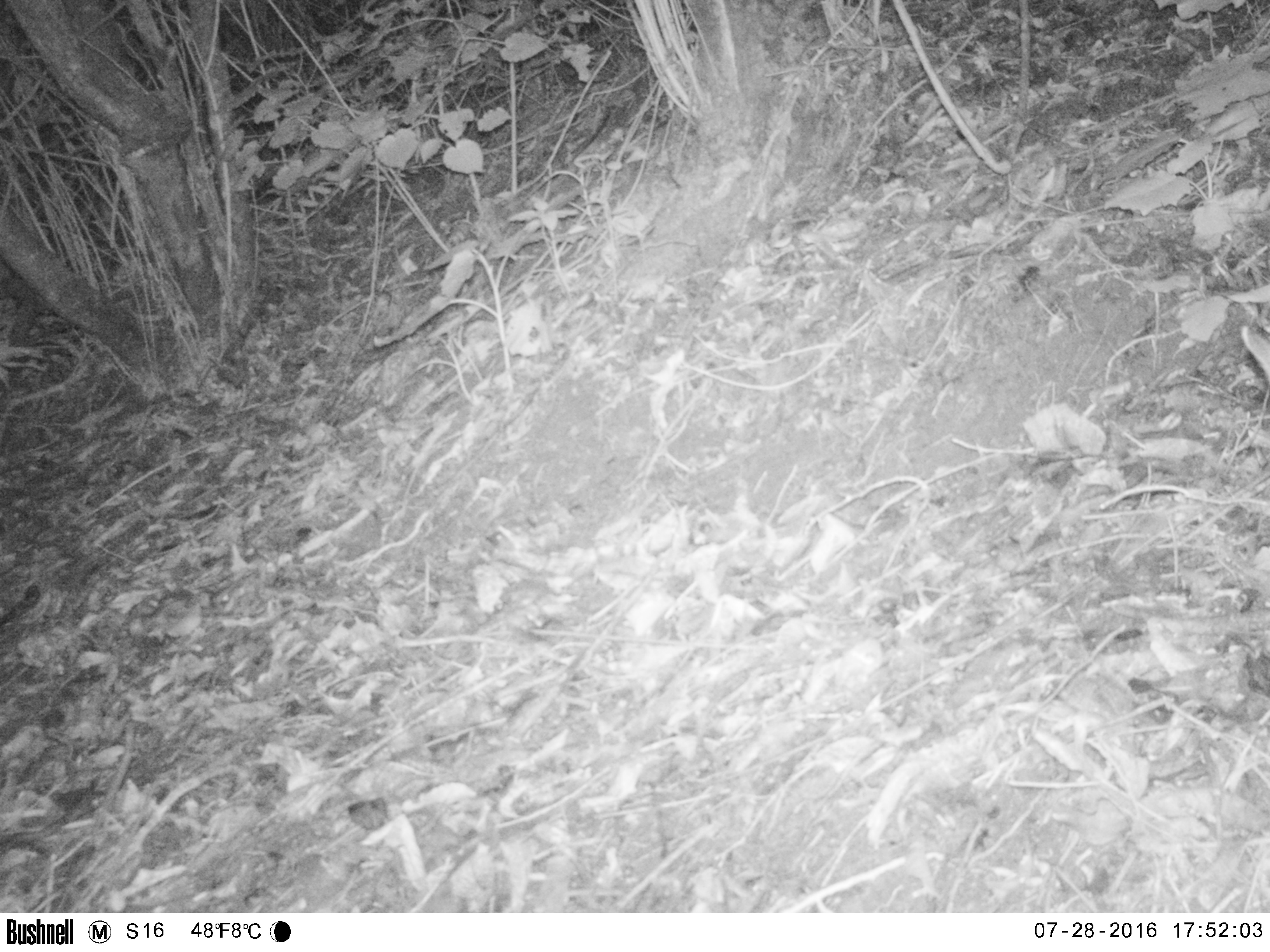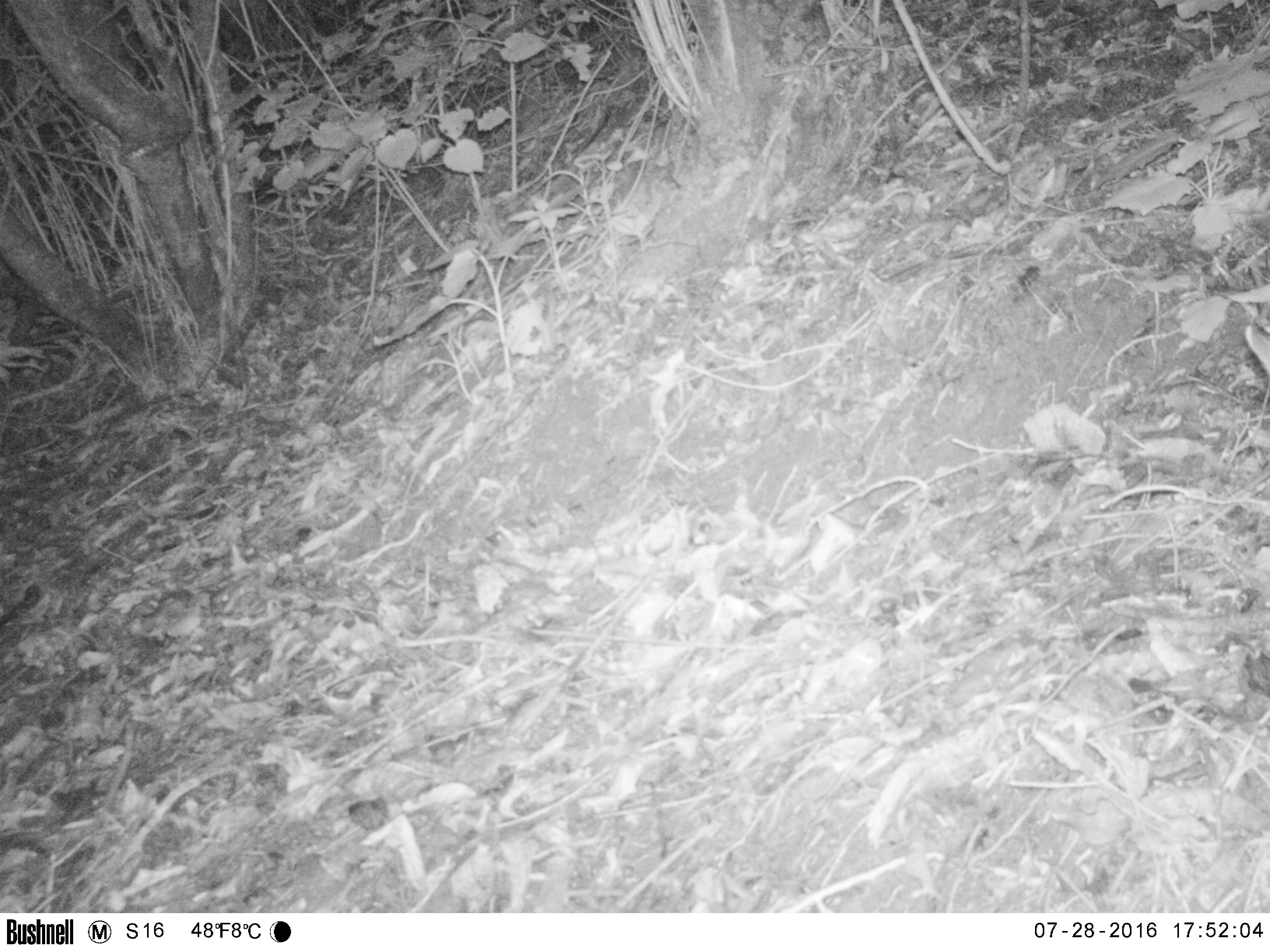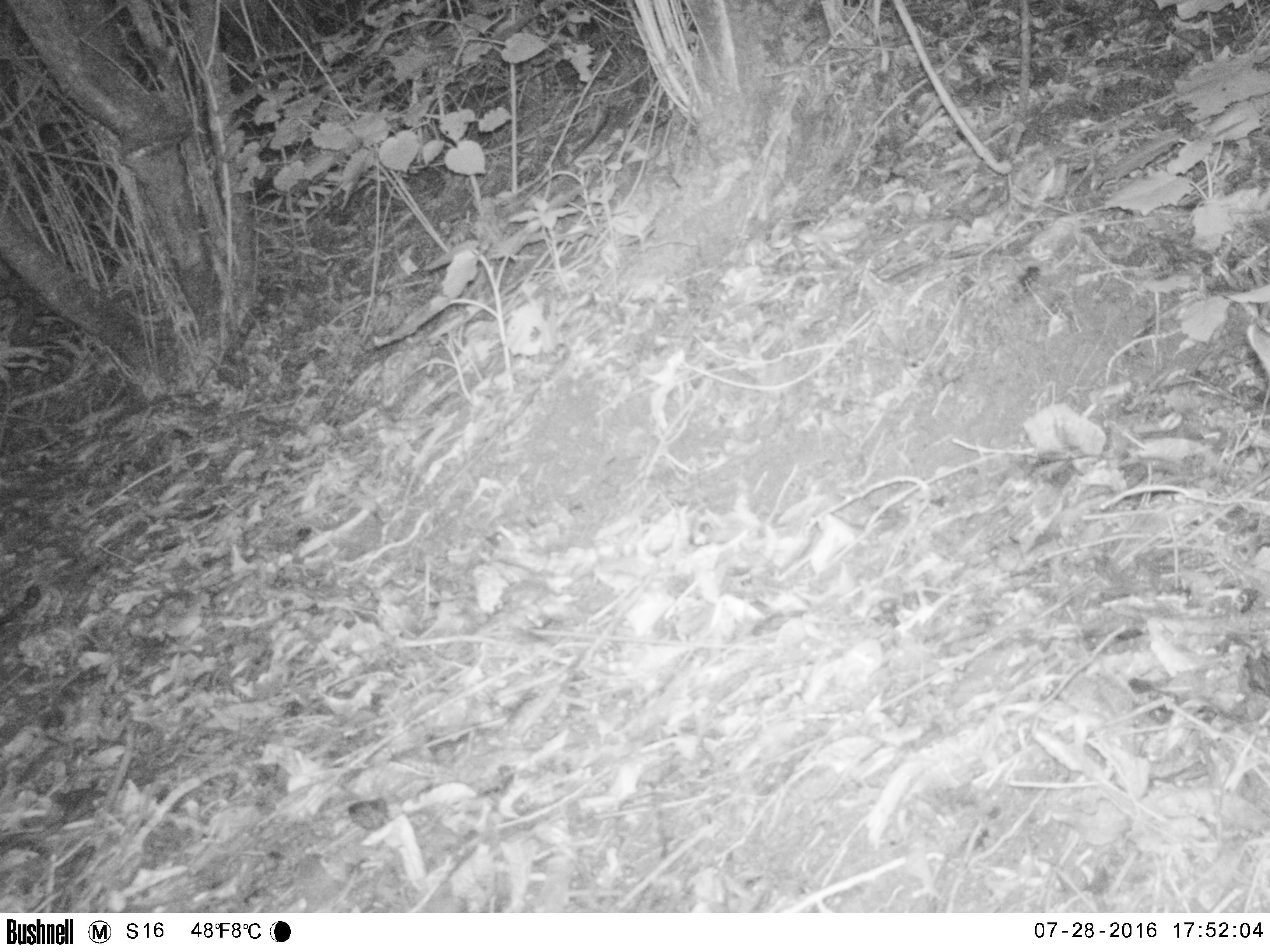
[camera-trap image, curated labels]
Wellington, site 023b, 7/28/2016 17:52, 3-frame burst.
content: unidentified animal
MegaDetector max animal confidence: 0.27